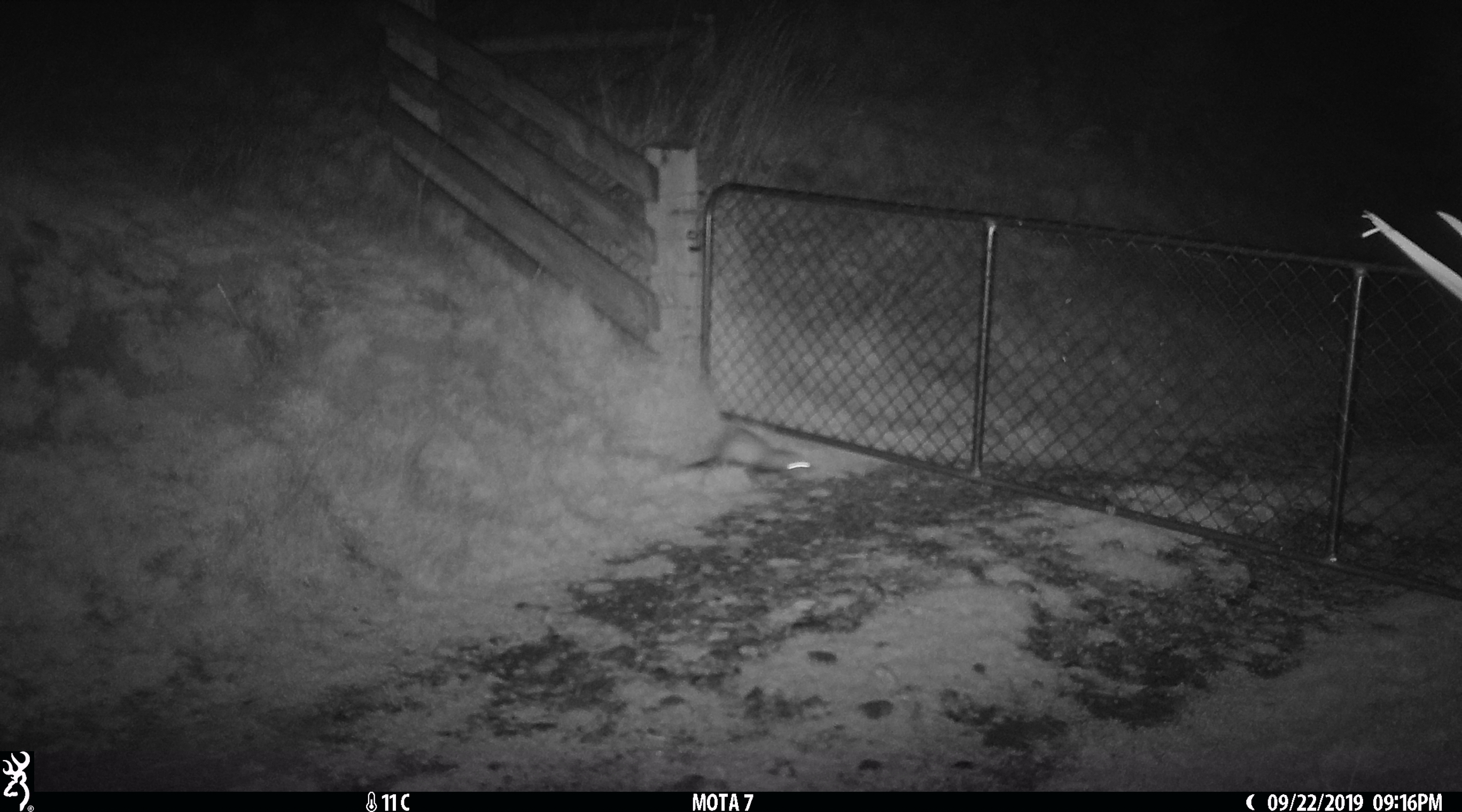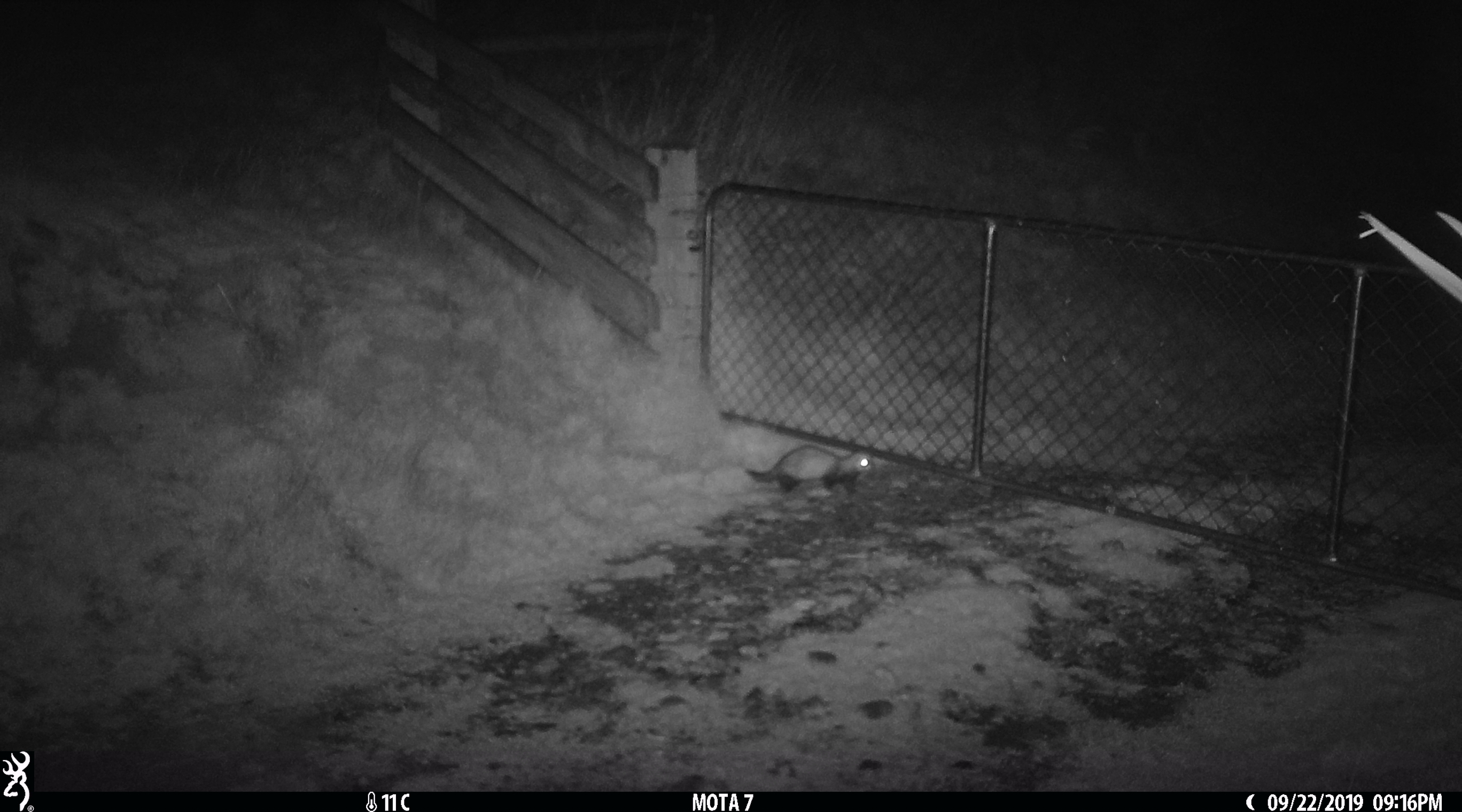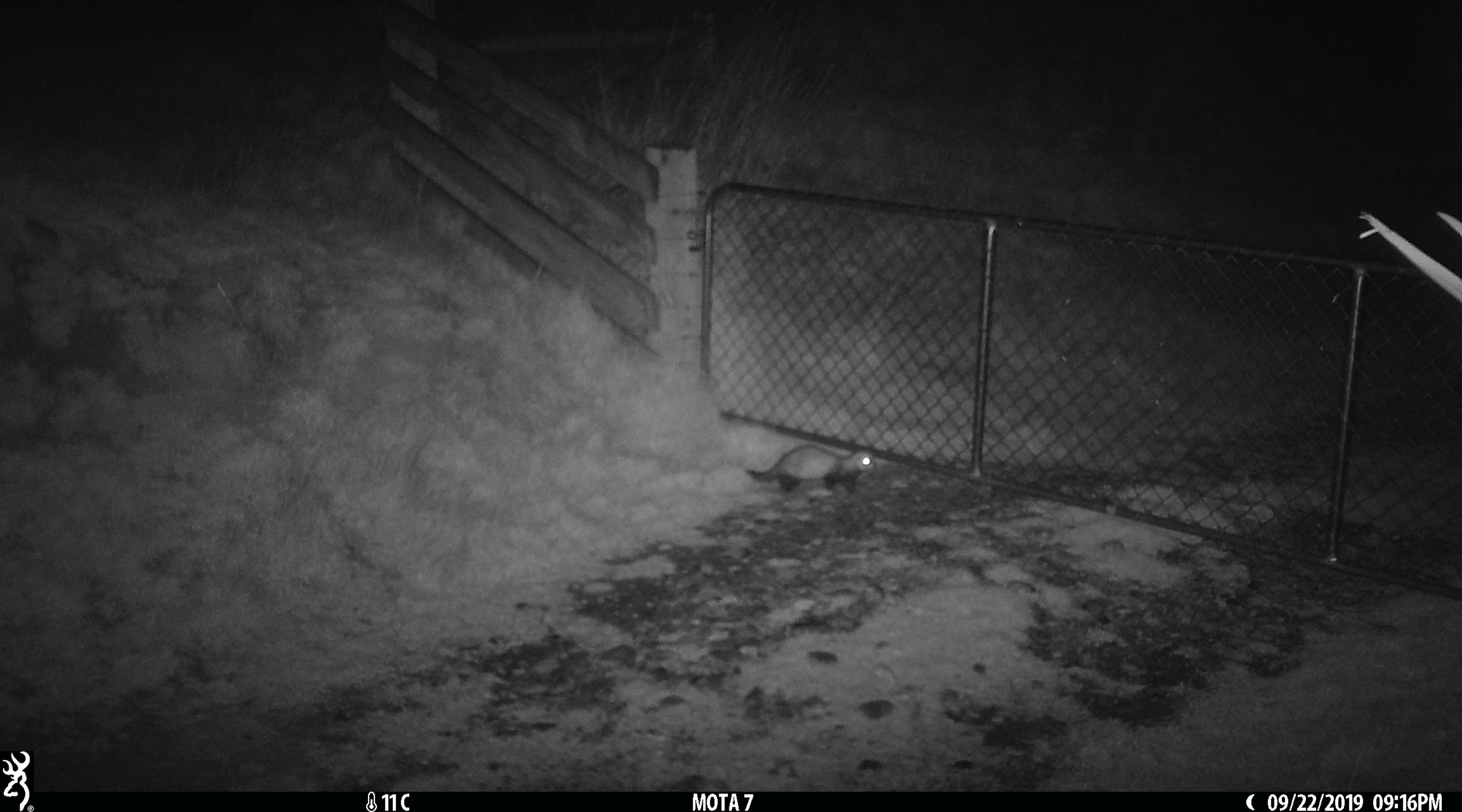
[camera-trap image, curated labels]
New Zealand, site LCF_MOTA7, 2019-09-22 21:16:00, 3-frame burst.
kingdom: Animalia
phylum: Chordata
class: Mammalia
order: Carnivora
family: Mustelidae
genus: Mustela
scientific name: Mustela furo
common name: ferret